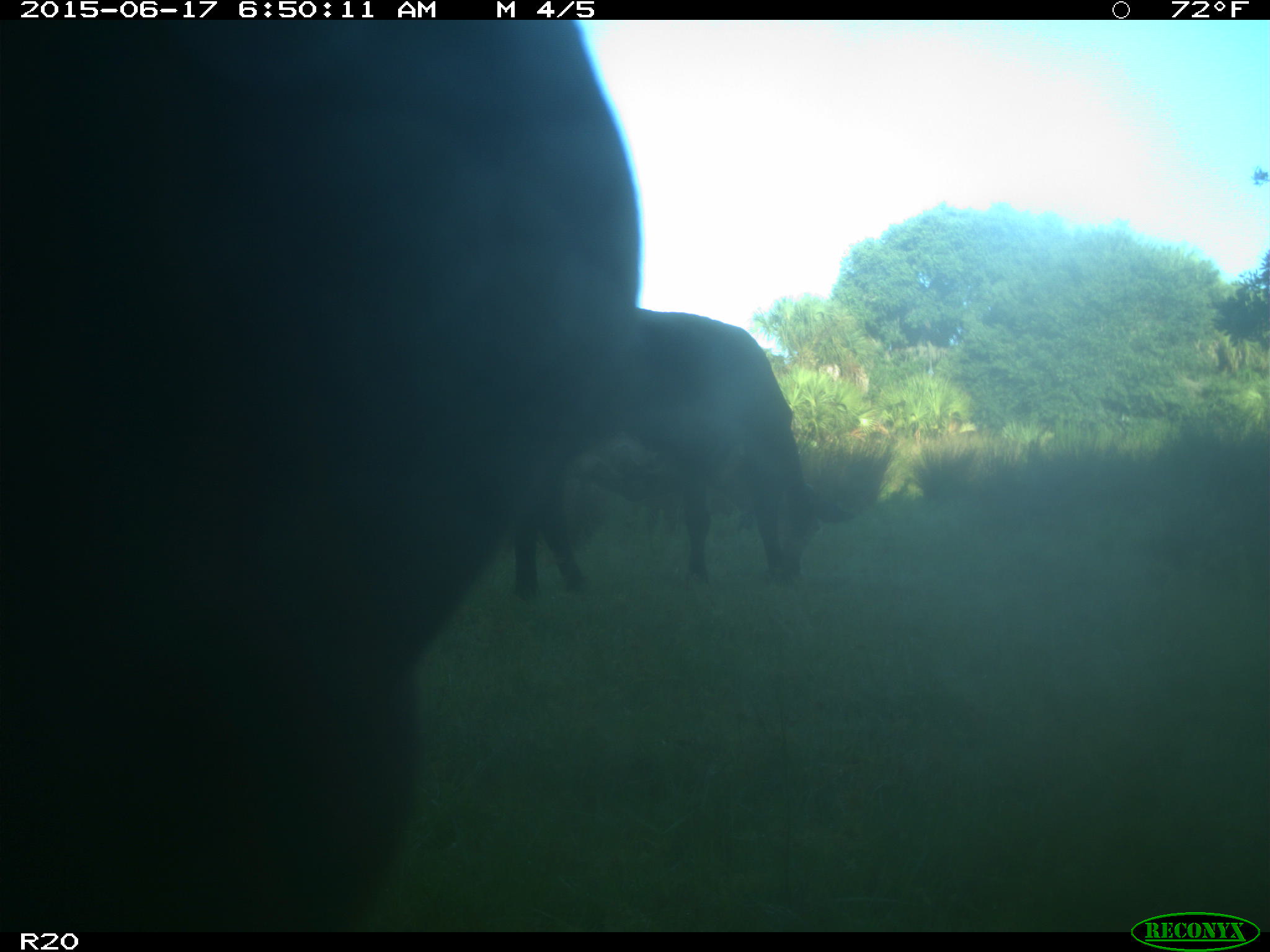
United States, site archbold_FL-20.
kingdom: Animalia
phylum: Chordata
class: Mammalia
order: Artiodactyla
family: Bovidae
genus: Bos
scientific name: Bos taurus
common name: domestic cow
Bos taurus (domestic cow).